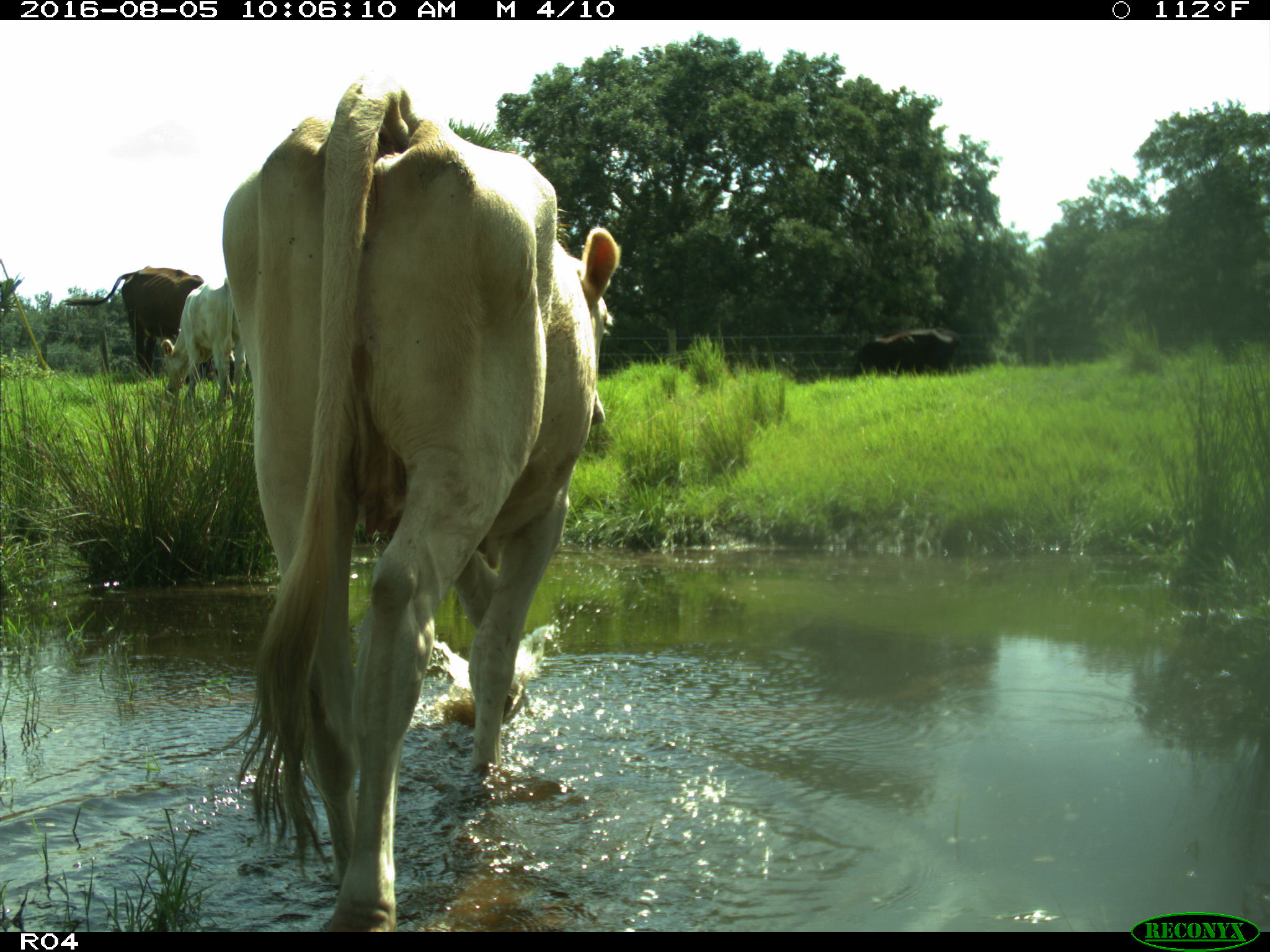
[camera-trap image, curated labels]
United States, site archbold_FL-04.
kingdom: Animalia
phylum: Chordata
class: Mammalia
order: Artiodactyla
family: Bovidae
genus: Bos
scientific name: Bos taurus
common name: domestic cow